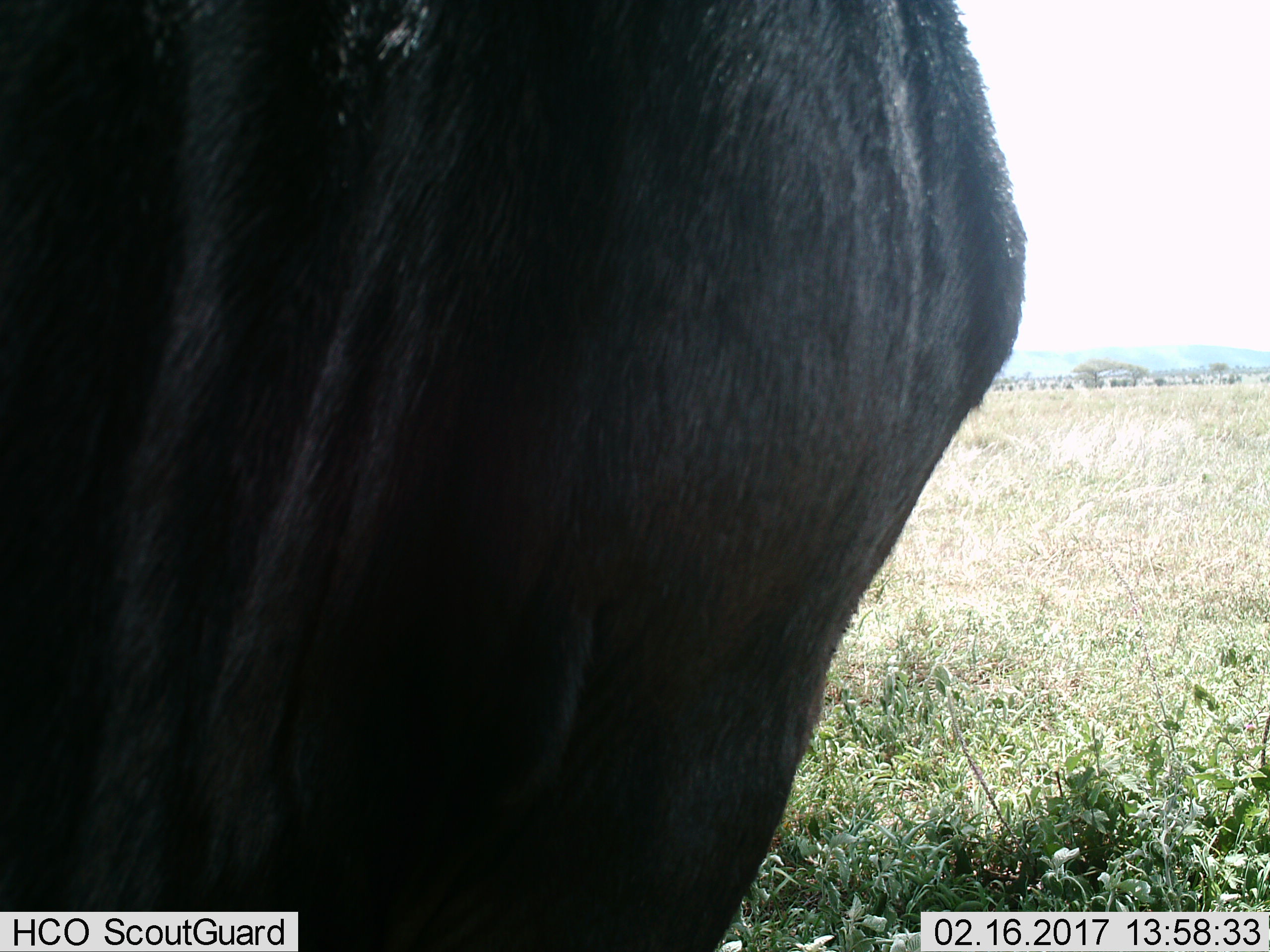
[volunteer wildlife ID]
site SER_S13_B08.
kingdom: Animalia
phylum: Chordata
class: Mammalia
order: Artiodactyla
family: Bovidae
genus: Connochaetes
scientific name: Connochaetes taurinus taurinus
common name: blue wildebeest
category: wildebeestblue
Wildebeestblue (blue wildebeest) (Connochaetes taurinus taurinus), count 1. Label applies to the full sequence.